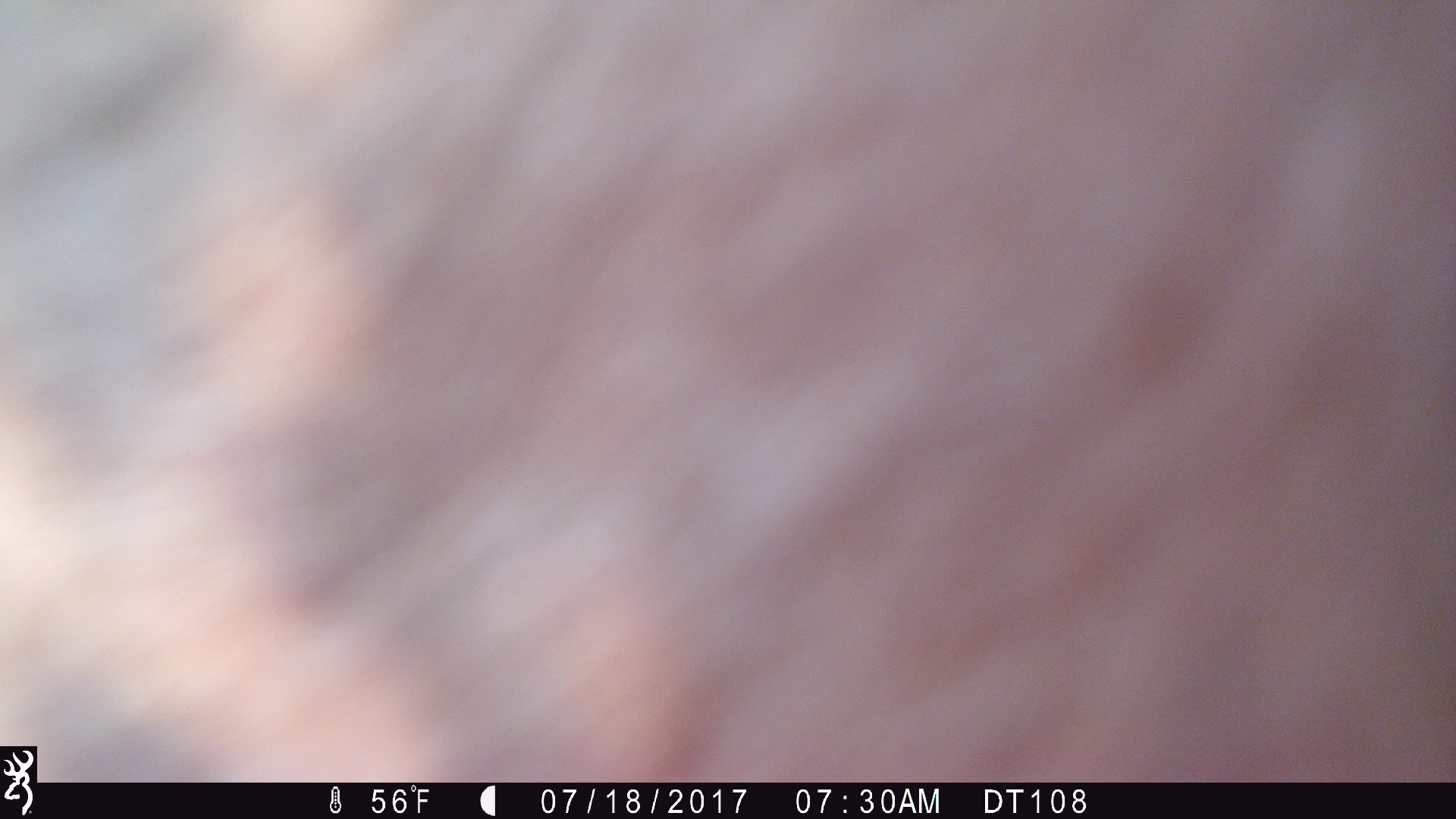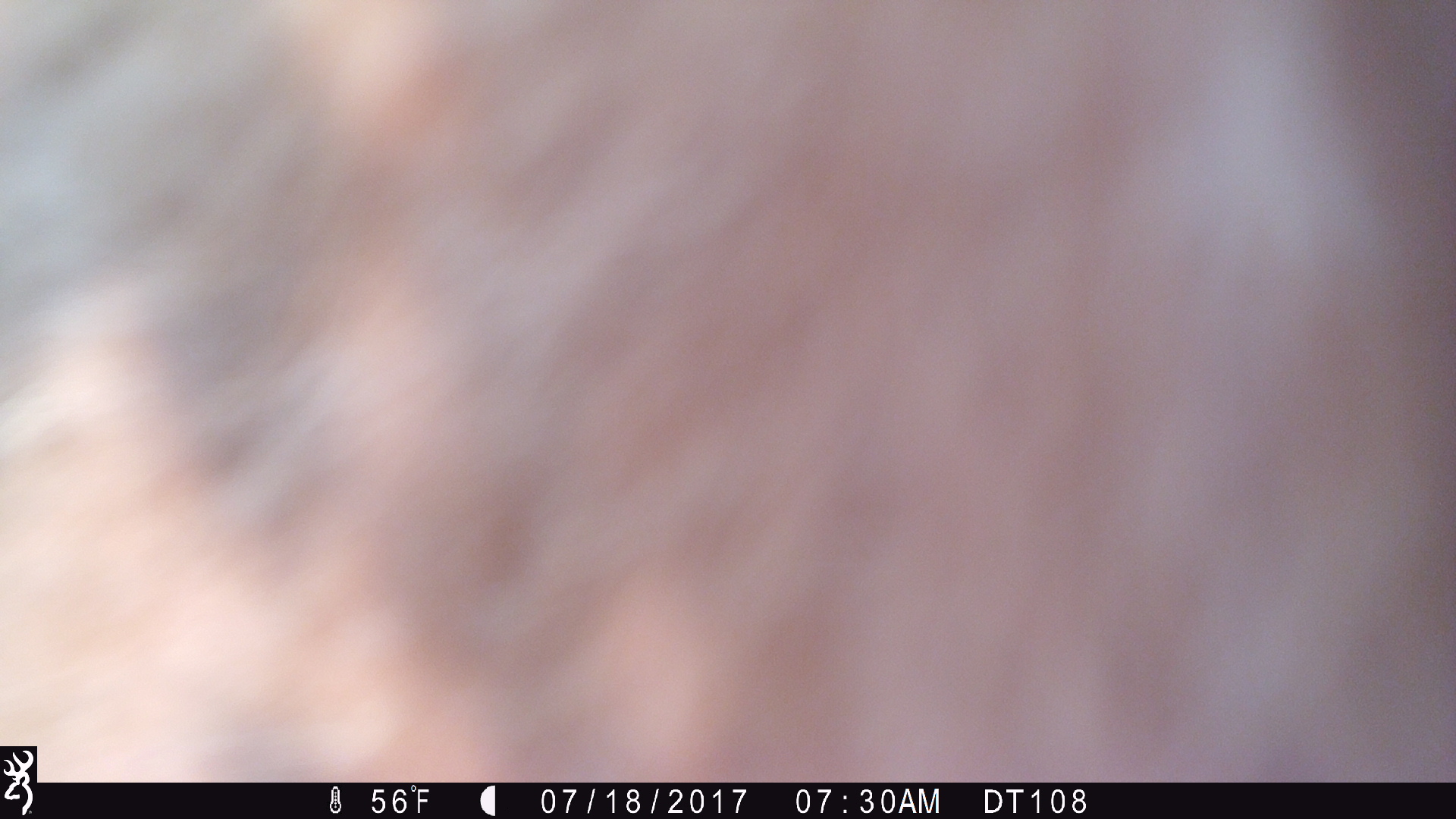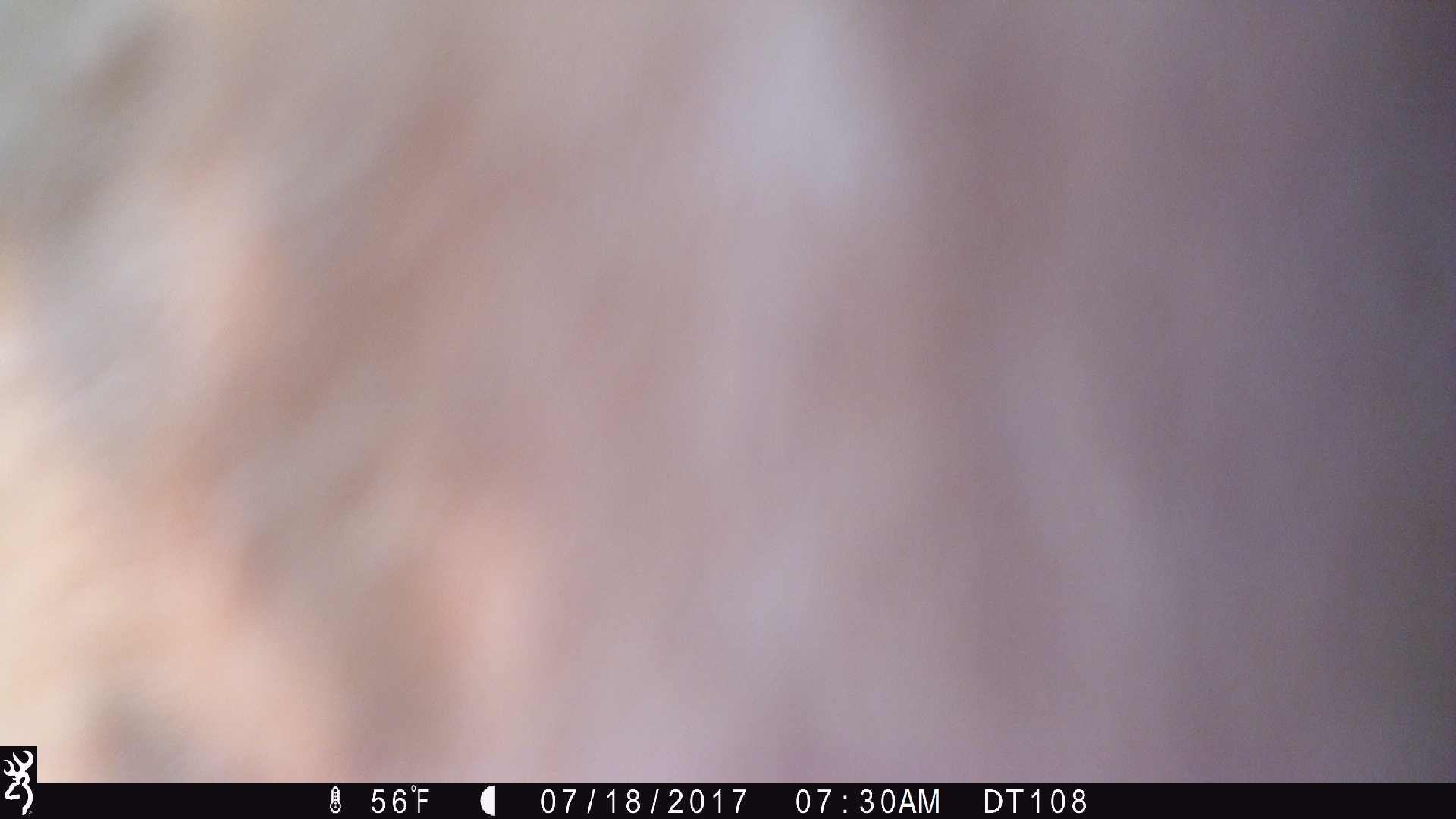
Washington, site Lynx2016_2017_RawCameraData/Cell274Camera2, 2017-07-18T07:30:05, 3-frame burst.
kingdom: Animalia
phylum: Chordata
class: Mammalia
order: Artiodactyla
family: Bovidae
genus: Bos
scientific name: Bos taurus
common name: domestic cattle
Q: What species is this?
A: Domestic cattle (Bos taurus).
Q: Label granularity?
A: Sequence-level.